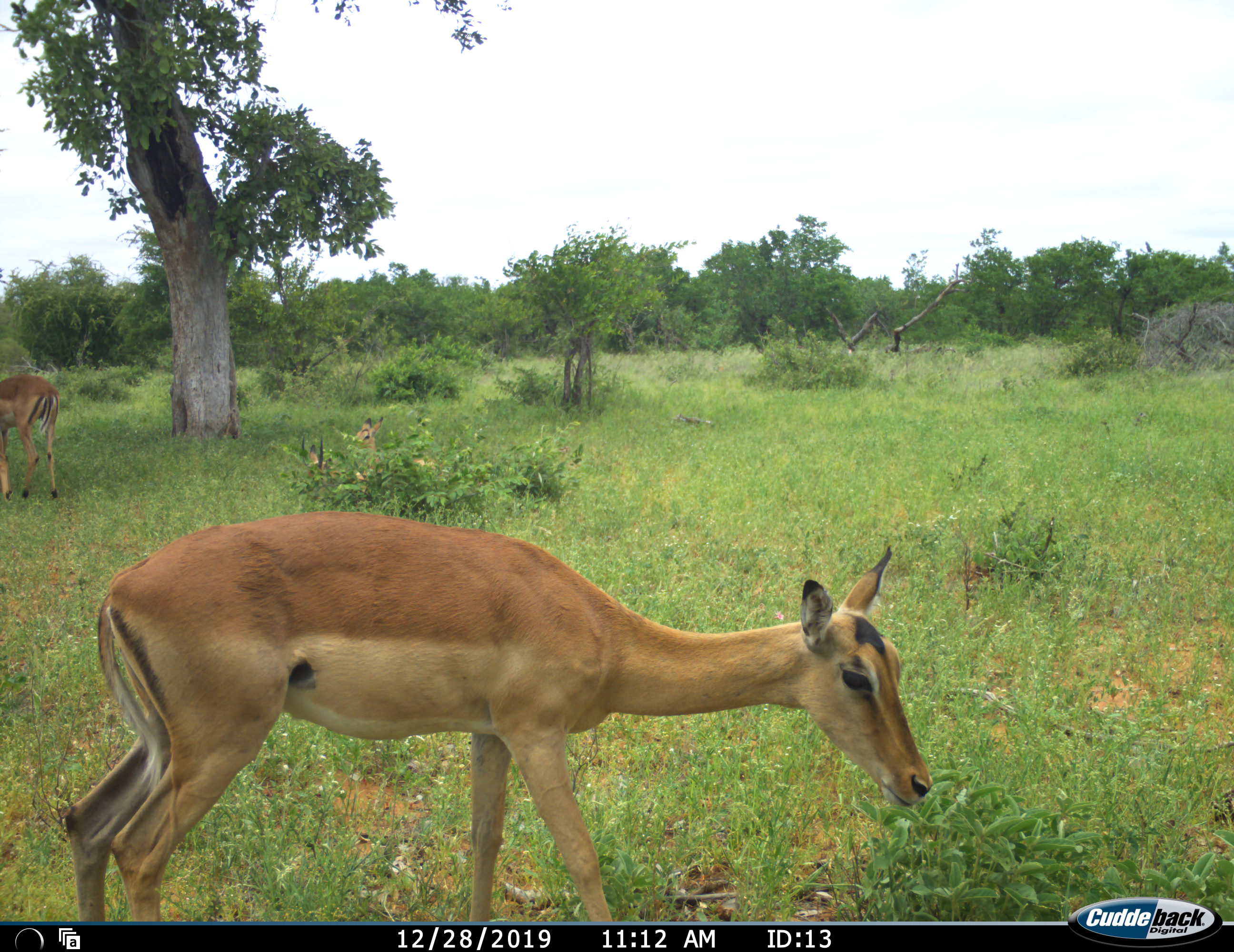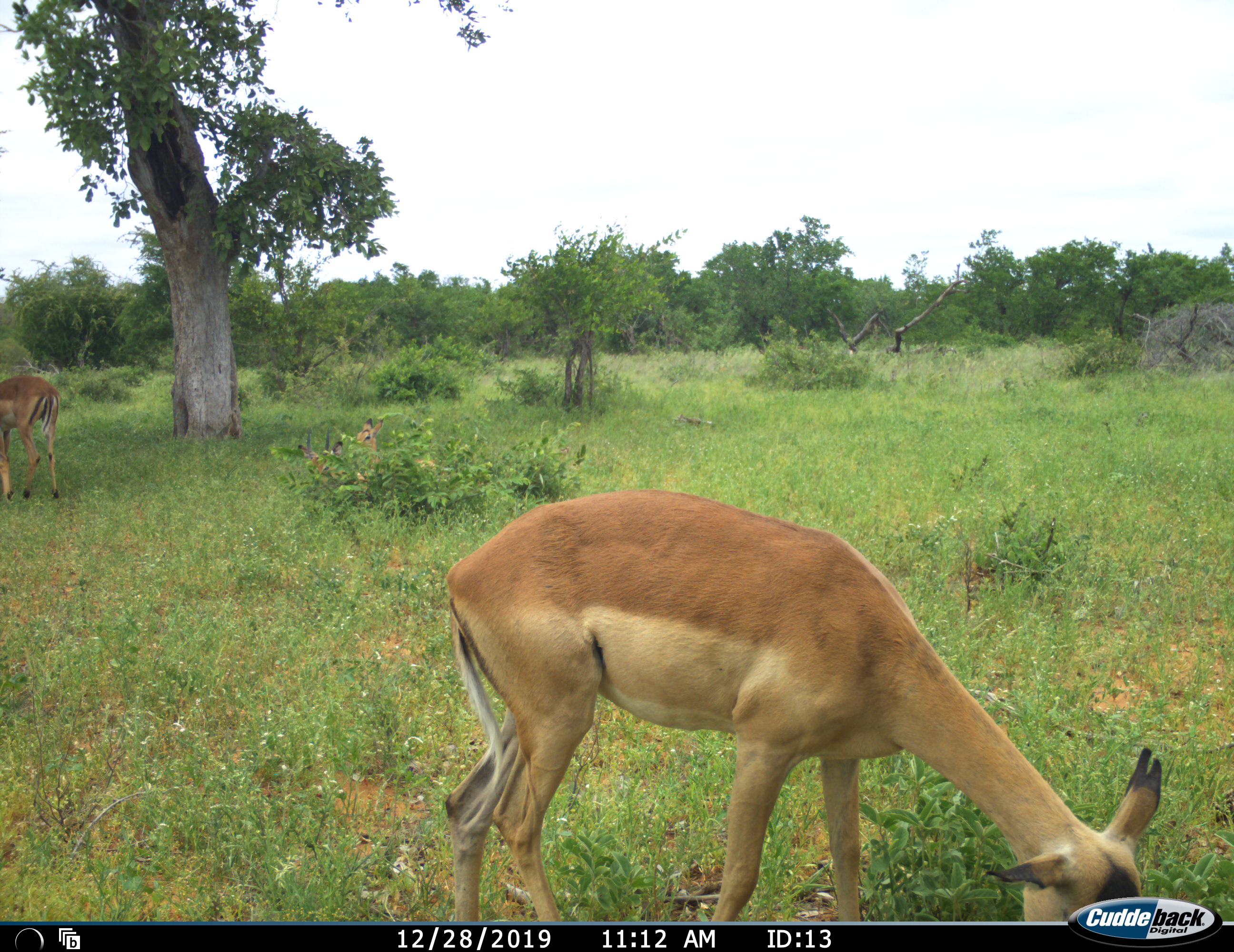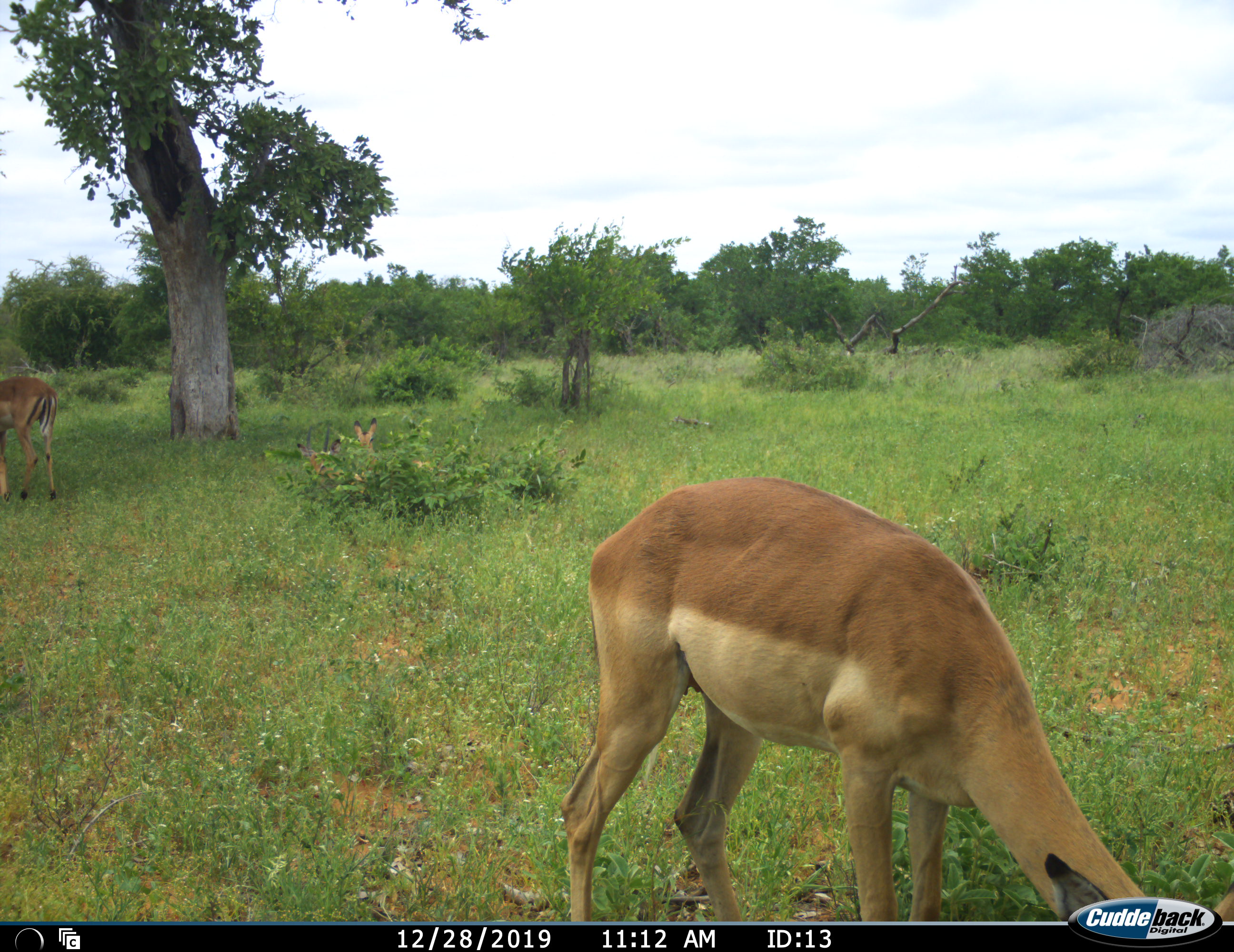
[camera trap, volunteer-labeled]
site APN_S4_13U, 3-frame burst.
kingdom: Animalia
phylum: Chordata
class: Mammalia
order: Artiodactyla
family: Bovidae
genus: Aepyceros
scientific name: Aepyceros melampus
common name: impala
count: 2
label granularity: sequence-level